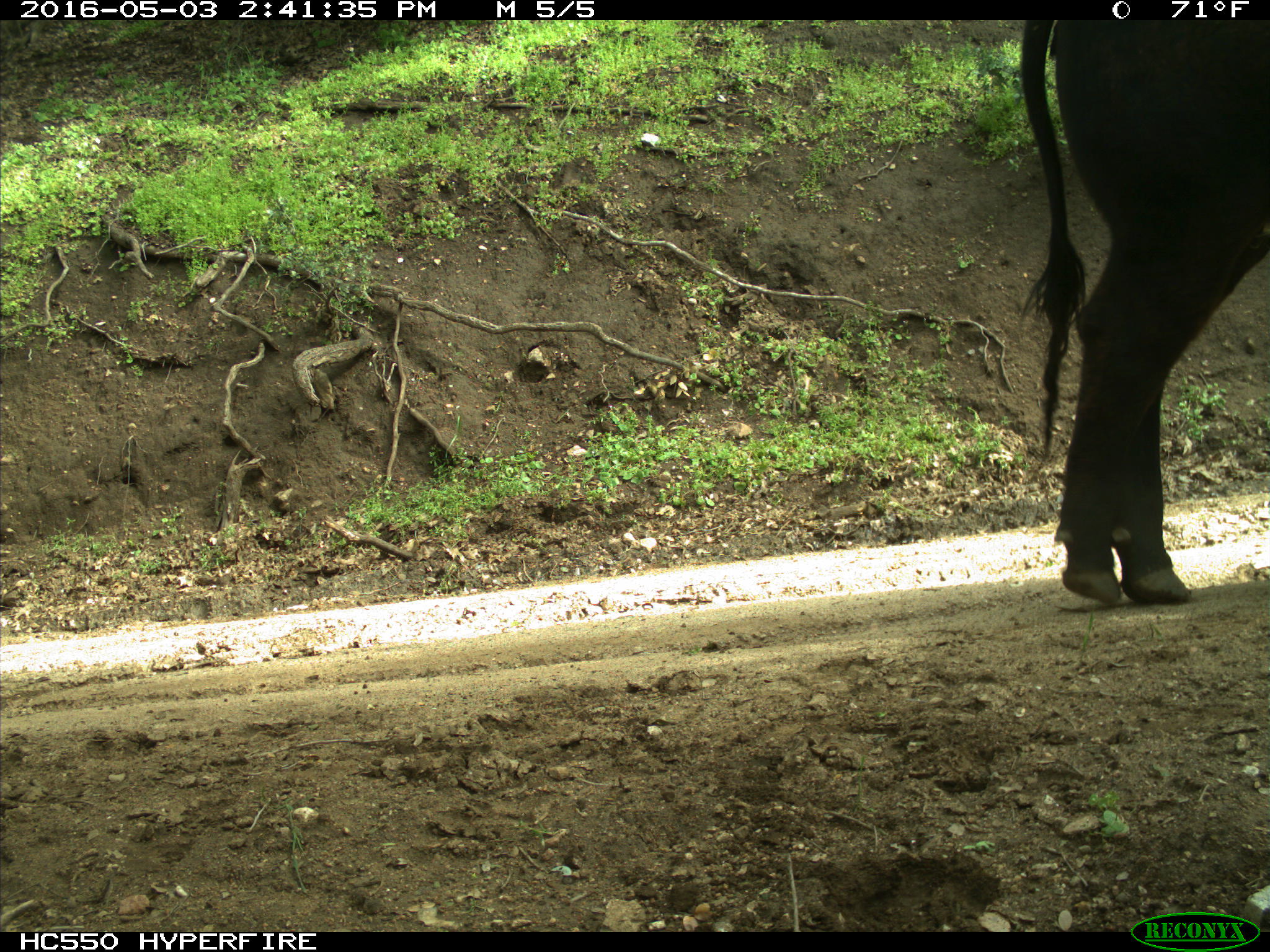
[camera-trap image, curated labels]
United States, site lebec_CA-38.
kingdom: Animalia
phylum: Chordata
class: Mammalia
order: Artiodactyla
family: Bovidae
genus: Bos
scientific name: Bos taurus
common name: domestic cow